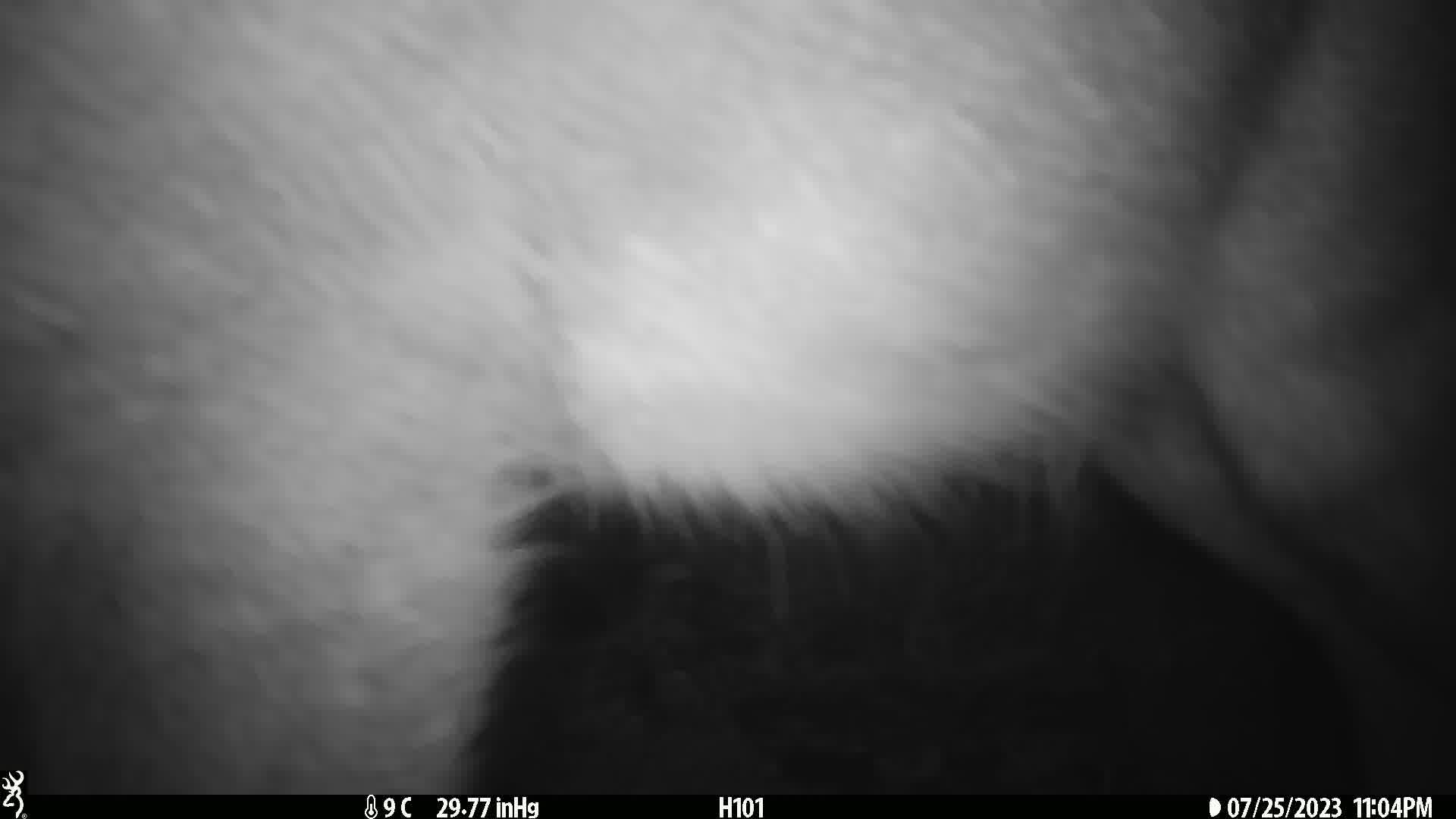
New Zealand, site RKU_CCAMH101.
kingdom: Animalia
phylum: Chordata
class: Mammalia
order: Artiodactyla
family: Cervidae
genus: Odocoileus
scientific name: Odocoileus virginianus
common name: white-tailed deer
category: white tailed deer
White tailed deer (white-tailed deer) (Odocoileus virginianus).